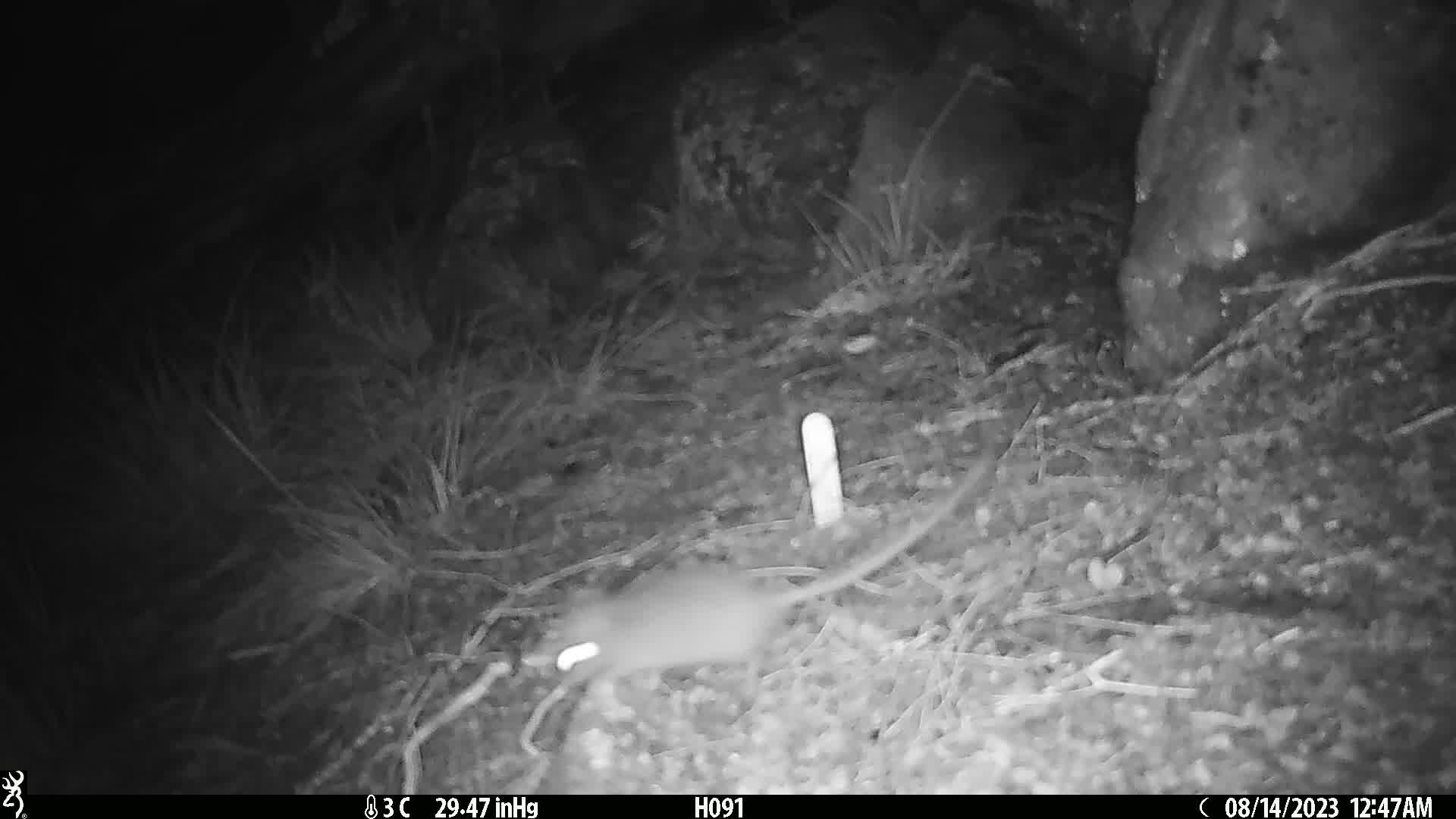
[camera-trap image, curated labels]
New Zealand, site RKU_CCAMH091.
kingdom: Animalia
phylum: Chordata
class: Mammalia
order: Rodentia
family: Muridae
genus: Rattus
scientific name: Rattus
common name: rat